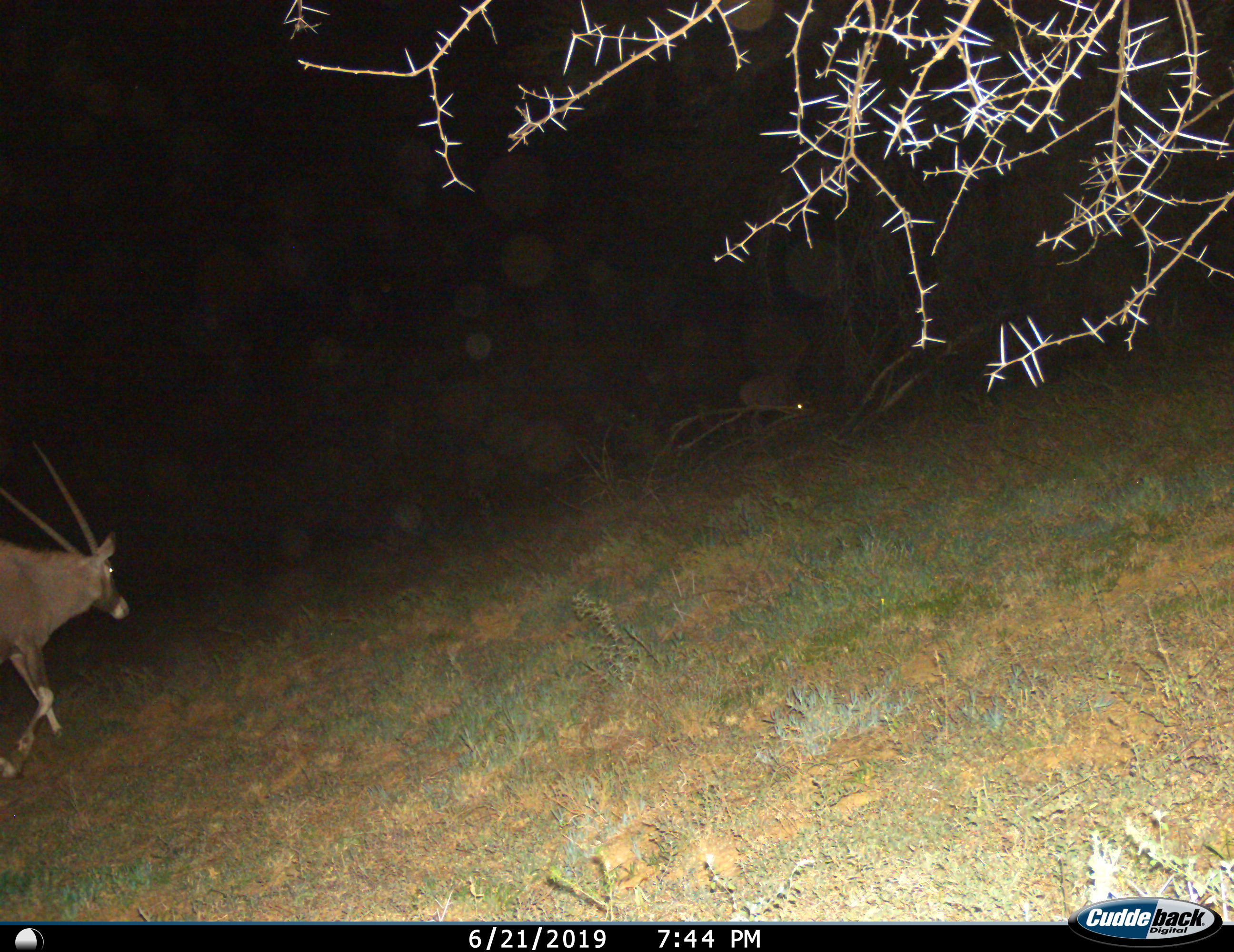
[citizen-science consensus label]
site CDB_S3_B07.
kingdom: Animalia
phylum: Chordata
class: Mammalia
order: Artiodactyla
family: Bovidae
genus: Oryx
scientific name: Oryx gazella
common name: gemsbok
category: oryx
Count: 1.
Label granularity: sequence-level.